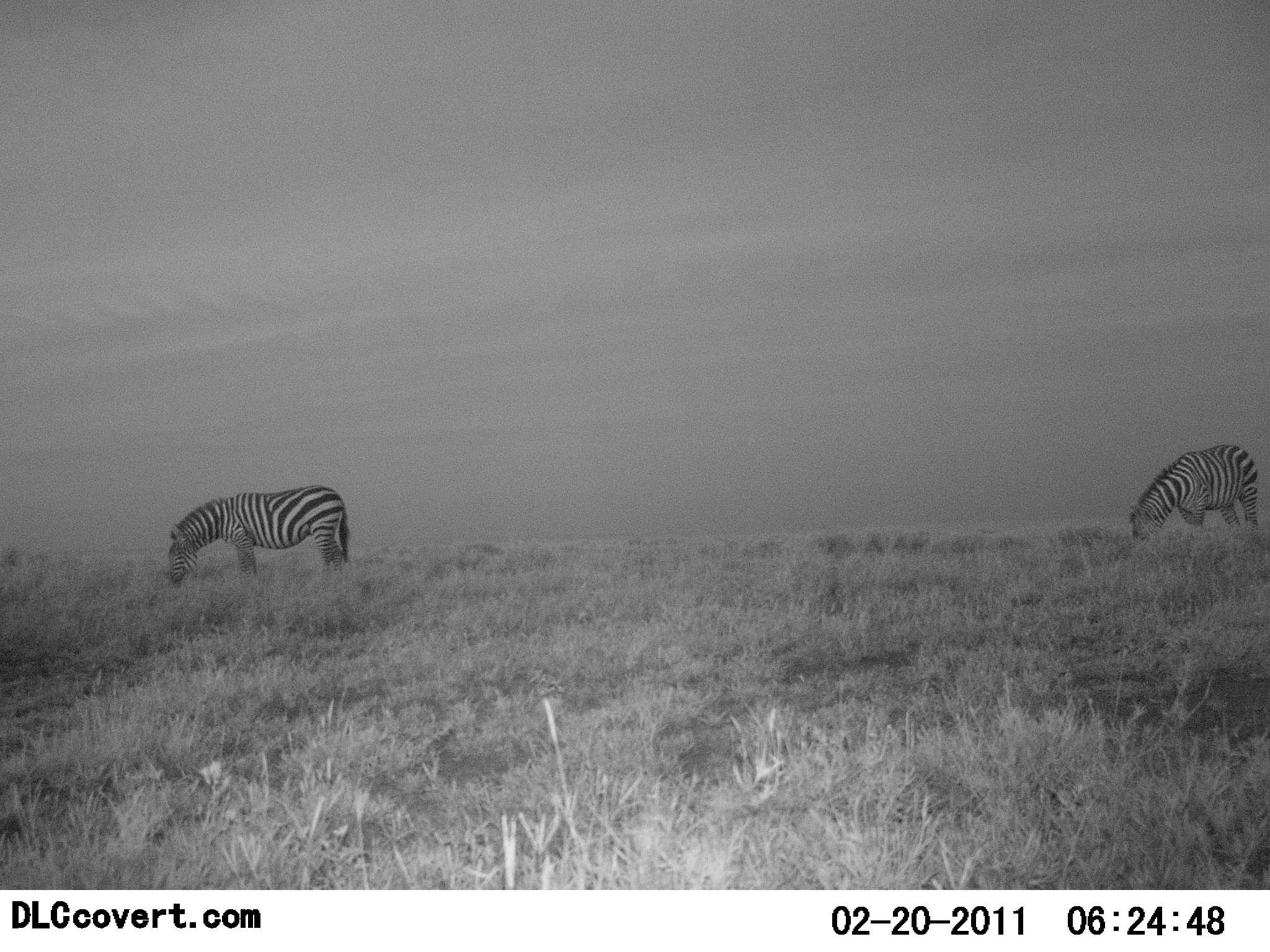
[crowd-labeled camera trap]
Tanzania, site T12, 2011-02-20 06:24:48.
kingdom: Animalia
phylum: Chordata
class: Mammalia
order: Perissodactyla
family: Equidae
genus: Equus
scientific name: Equus quagga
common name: plains zebra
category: zebra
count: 2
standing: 27%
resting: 0%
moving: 0%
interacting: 0%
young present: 0%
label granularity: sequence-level